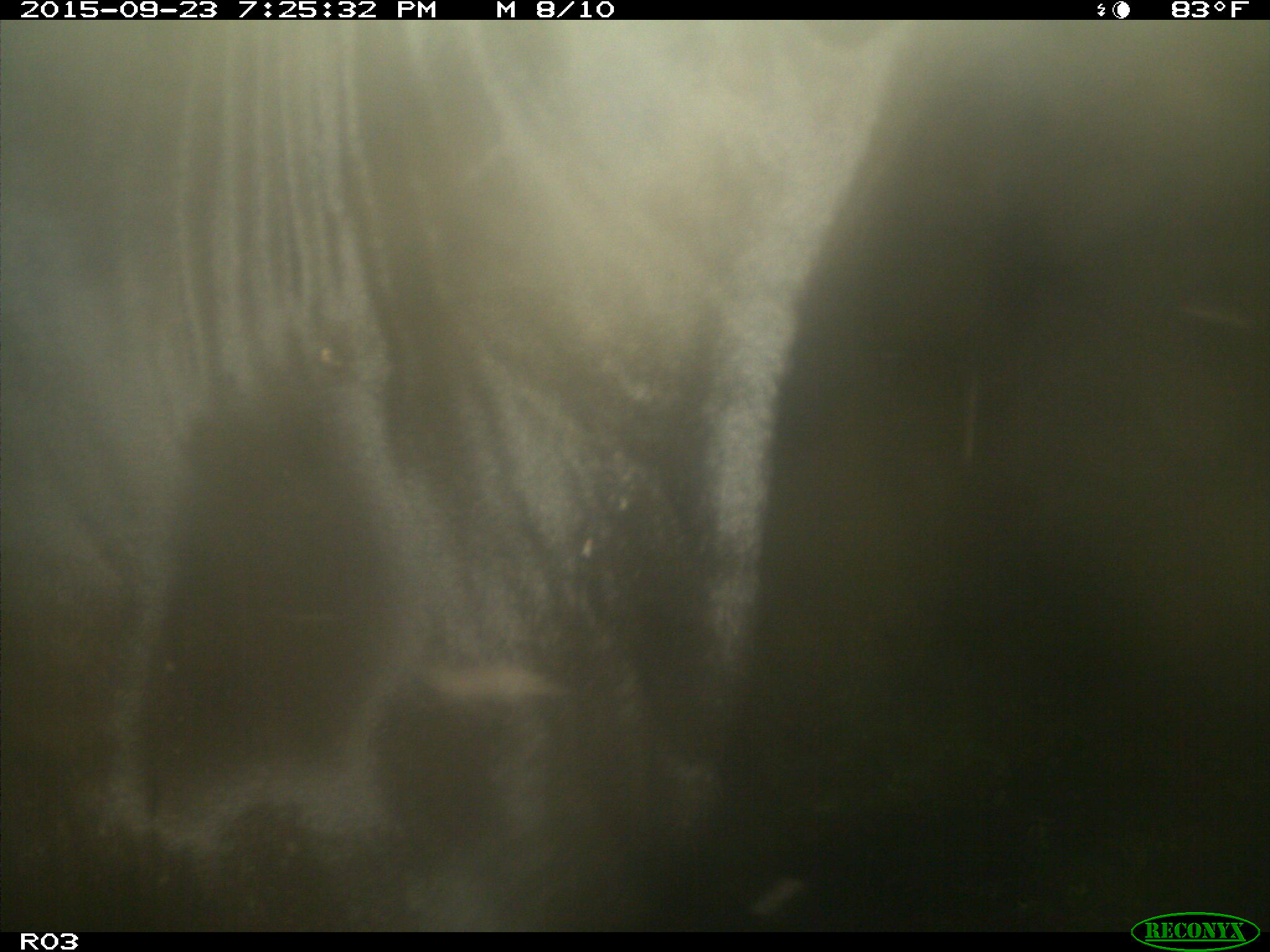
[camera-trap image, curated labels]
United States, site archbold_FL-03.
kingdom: Animalia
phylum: Chordata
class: Mammalia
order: Artiodactyla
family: Bovidae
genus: Bos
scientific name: Bos taurus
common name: domestic cow